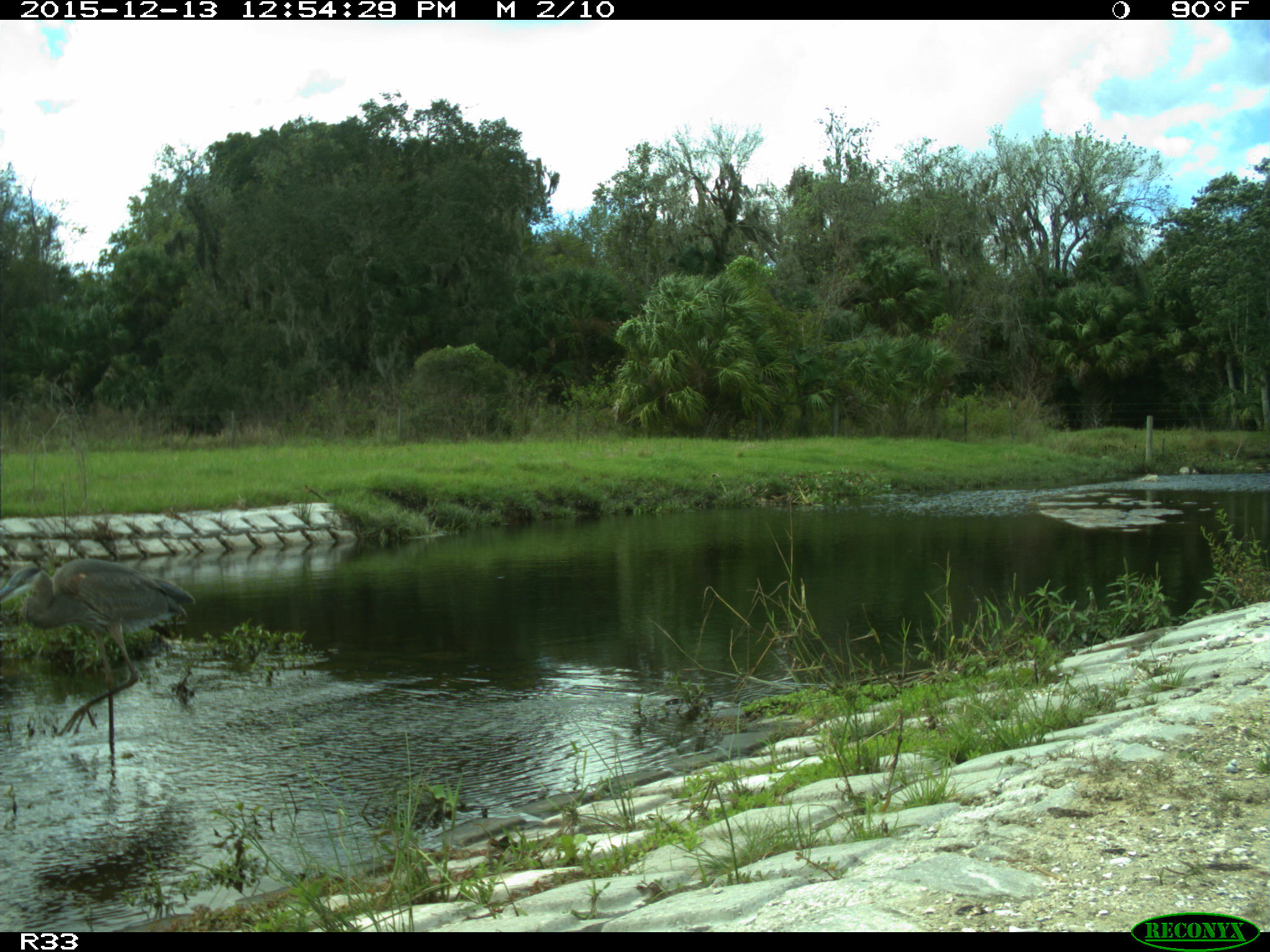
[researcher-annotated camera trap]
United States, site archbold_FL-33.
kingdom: Animalia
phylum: Chordata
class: Aves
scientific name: Aves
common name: birds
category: unidentified bird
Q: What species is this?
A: Unidentified bird (birds) (Aves).